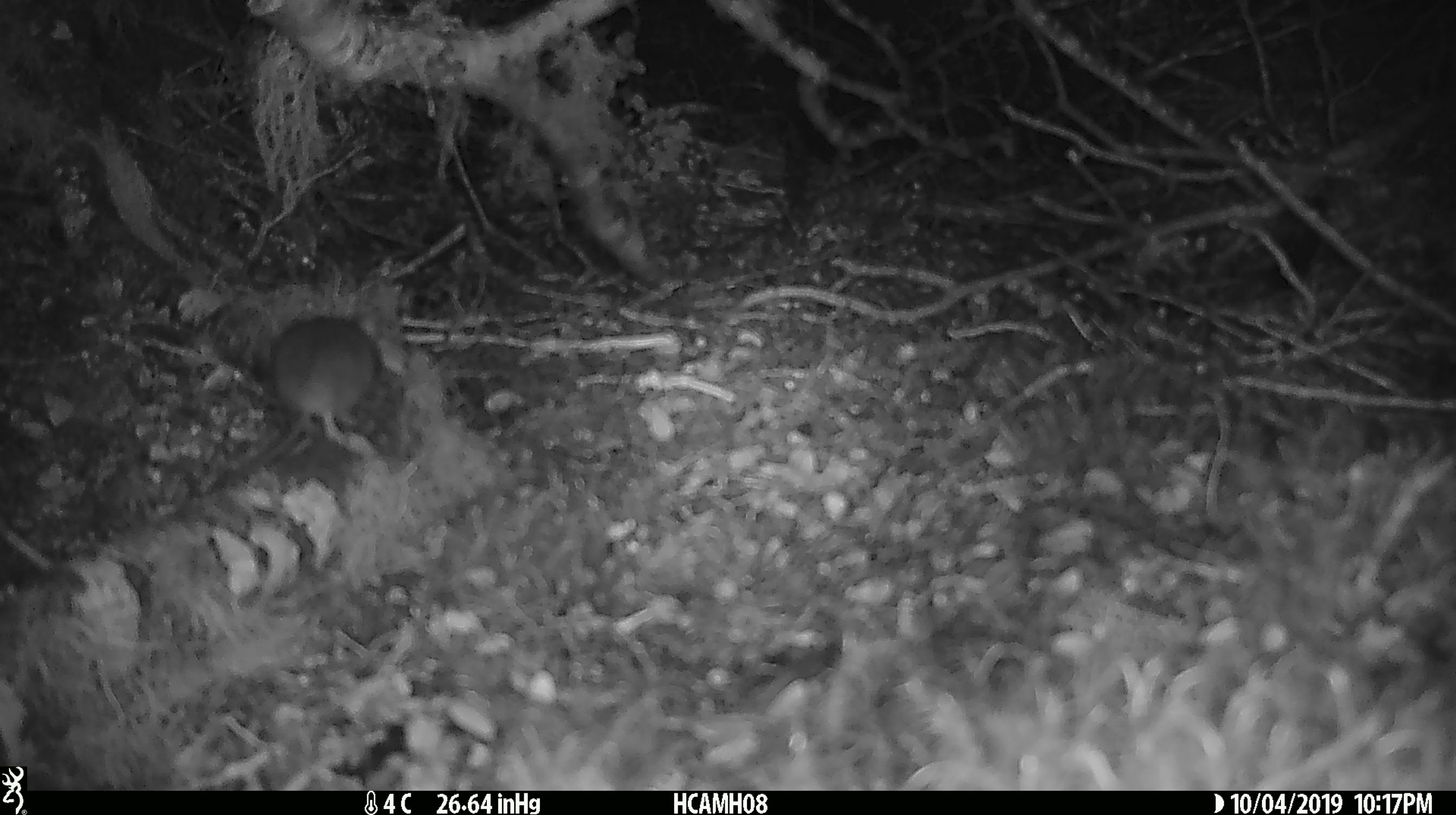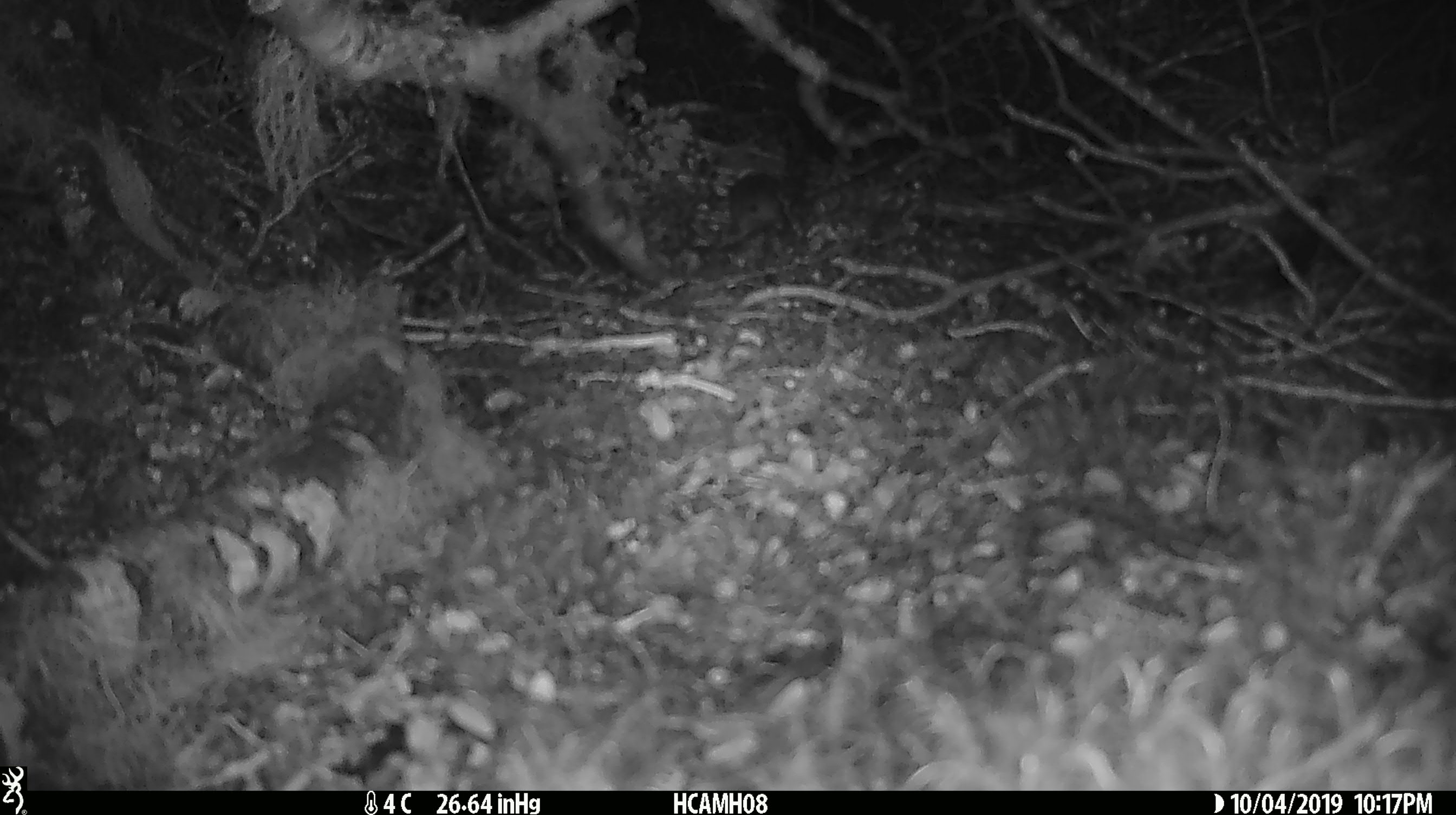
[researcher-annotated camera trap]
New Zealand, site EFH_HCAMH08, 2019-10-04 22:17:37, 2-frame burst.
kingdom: Animalia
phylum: Chordata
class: Mammalia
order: Rodentia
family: Muridae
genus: Mus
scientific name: Mus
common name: mouse